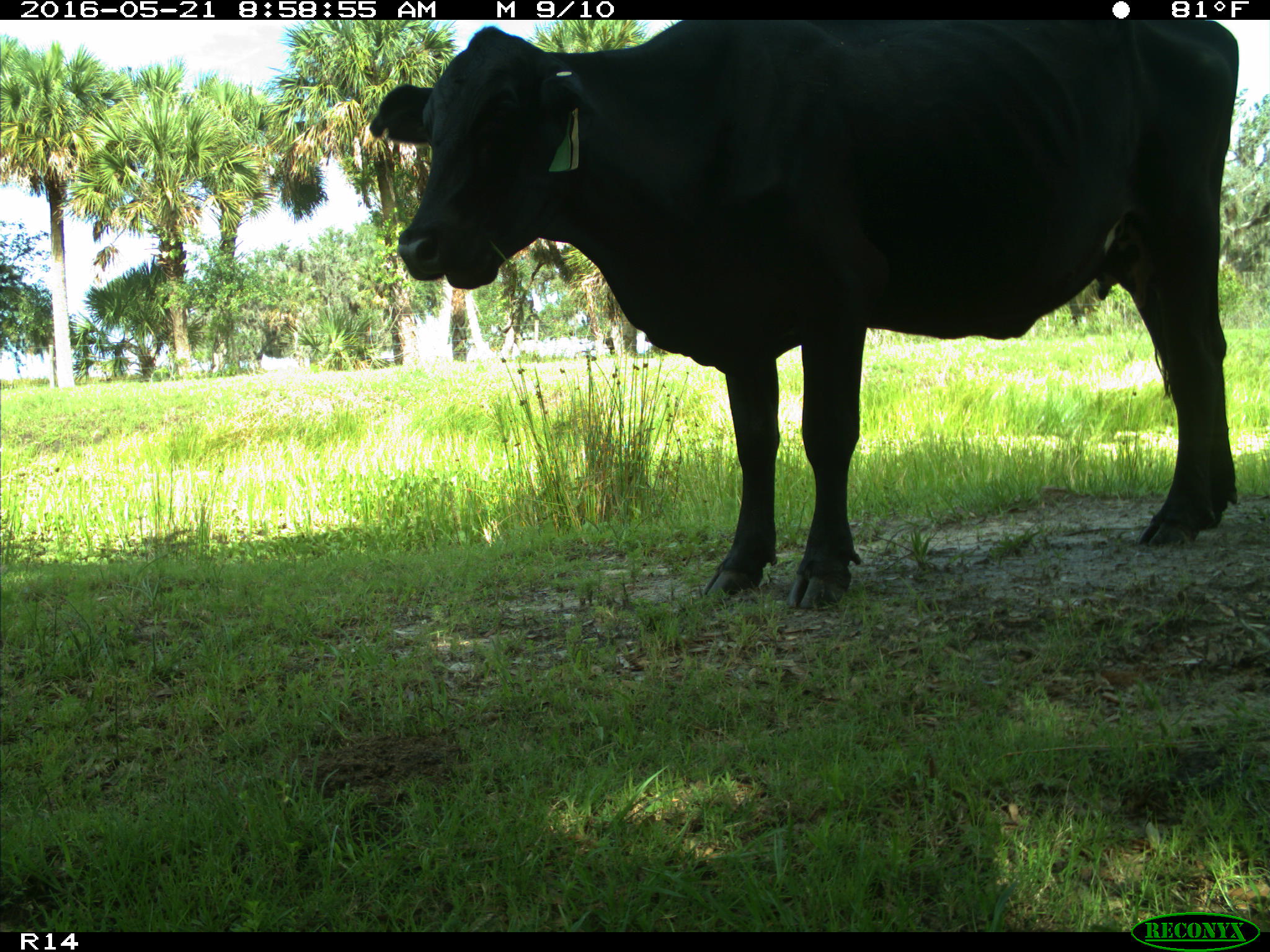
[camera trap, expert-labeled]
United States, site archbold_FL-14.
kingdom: Animalia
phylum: Chordata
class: Mammalia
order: Artiodactyla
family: Bovidae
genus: Bos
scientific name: Bos taurus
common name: domestic cow